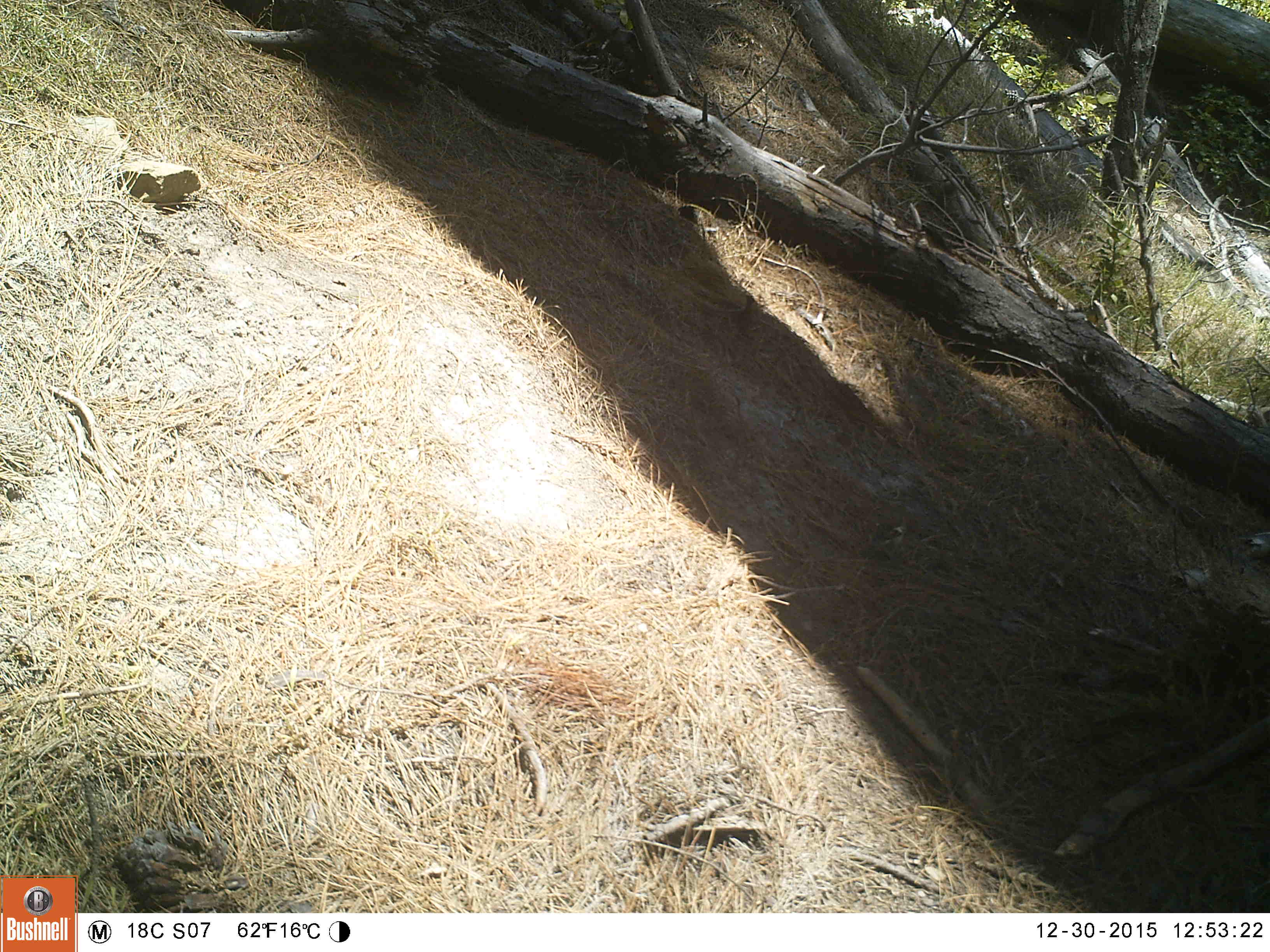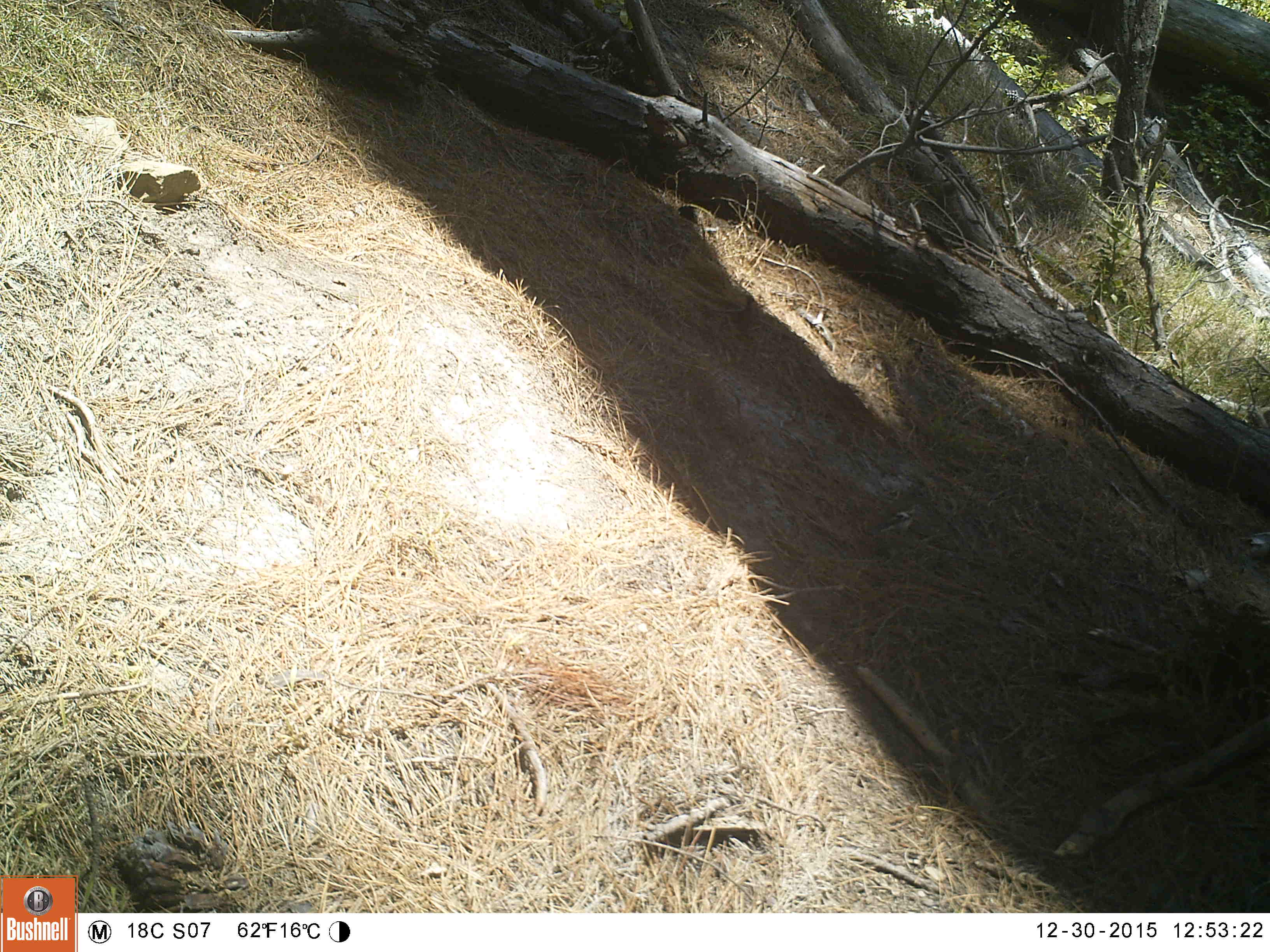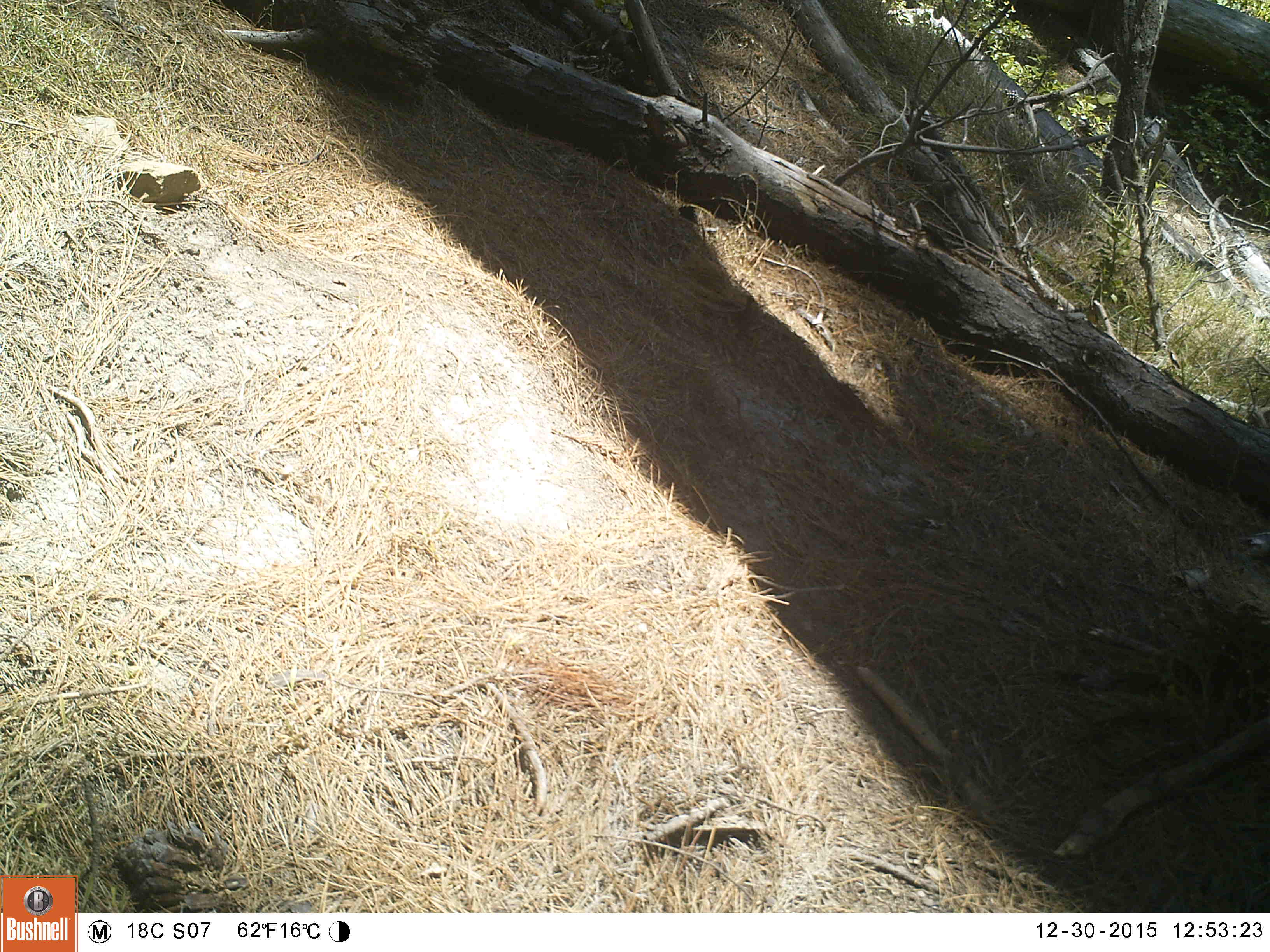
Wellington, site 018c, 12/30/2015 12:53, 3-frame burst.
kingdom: Animalia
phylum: Chordata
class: Aves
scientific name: Aves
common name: bird